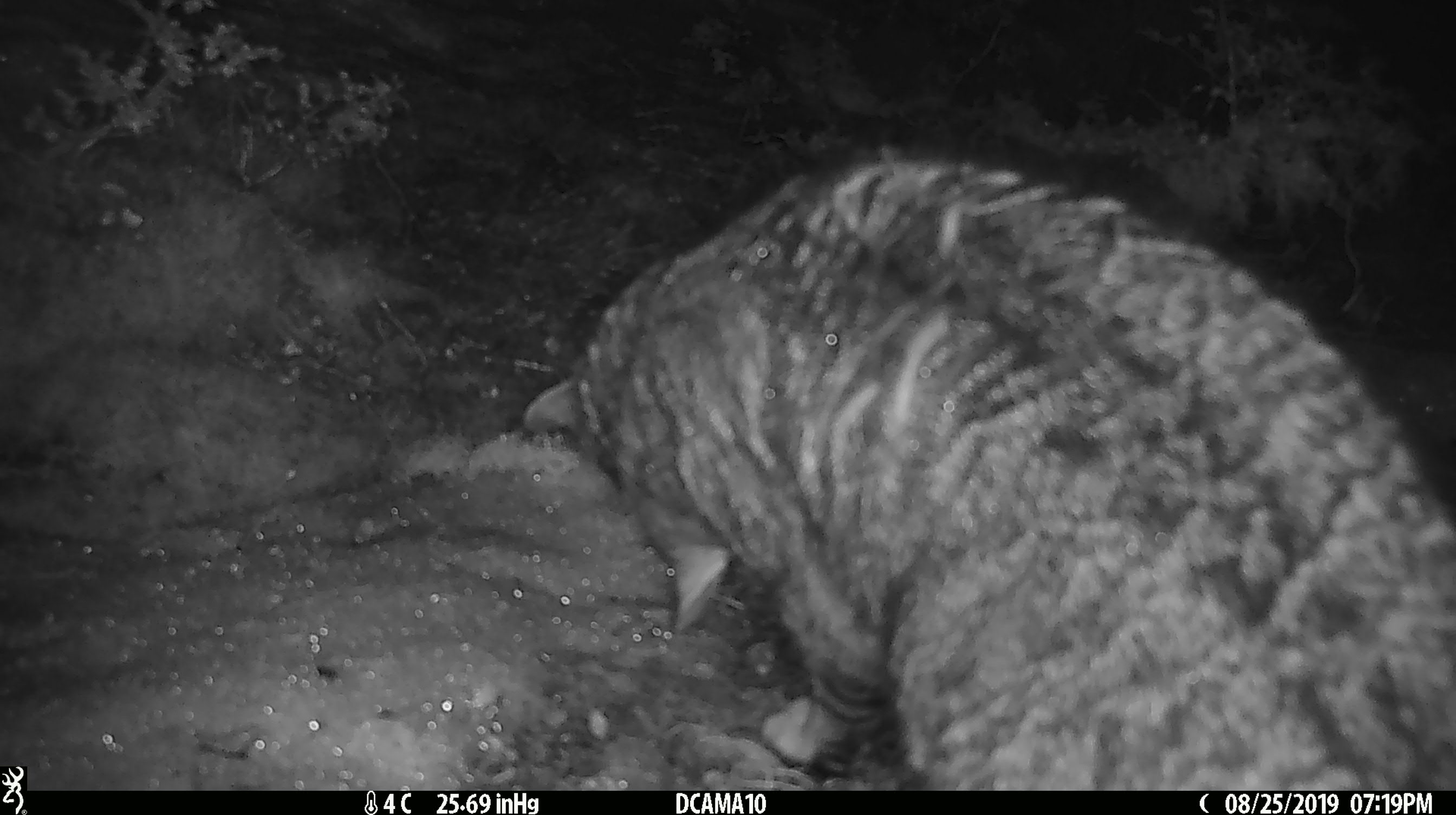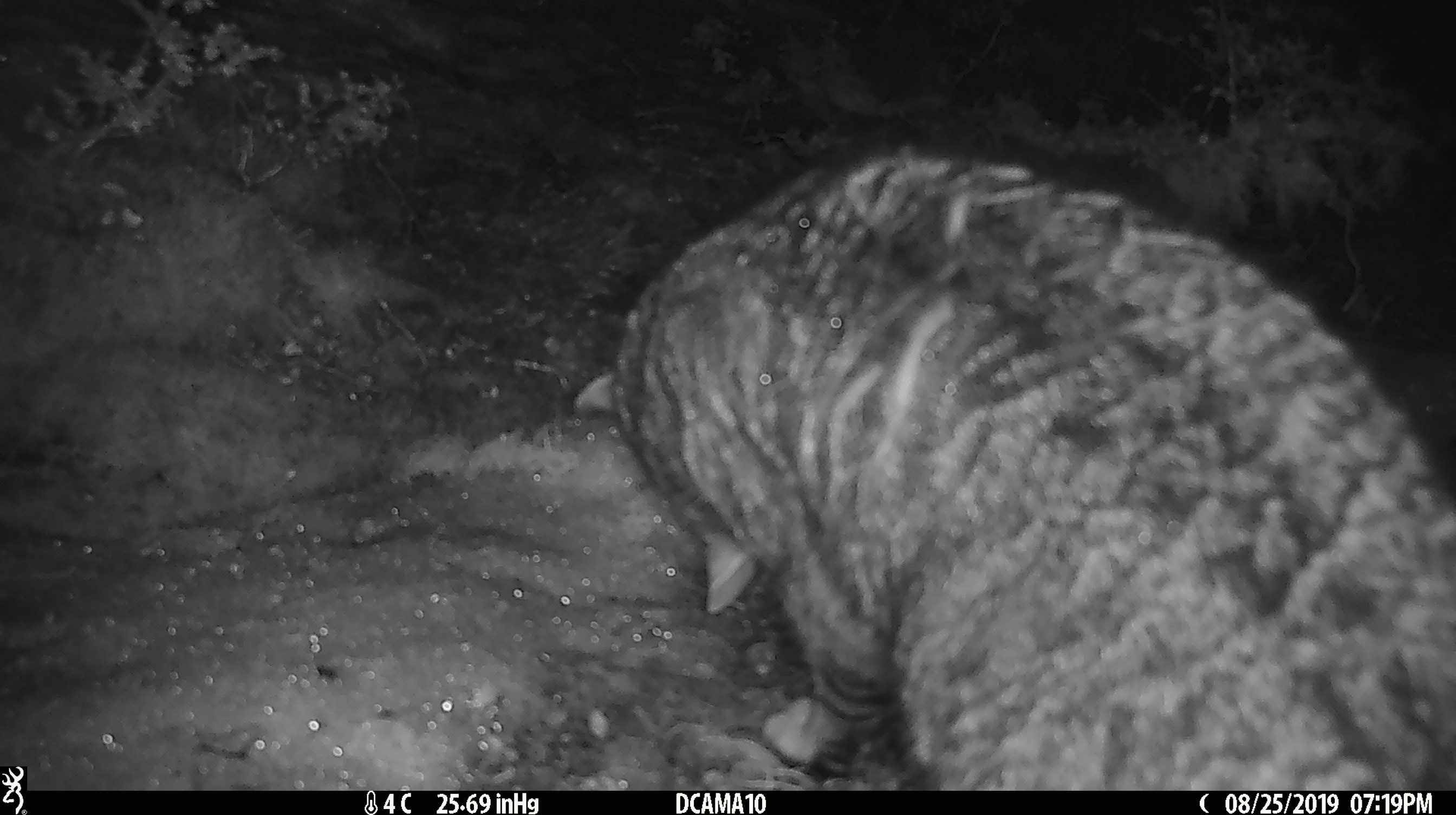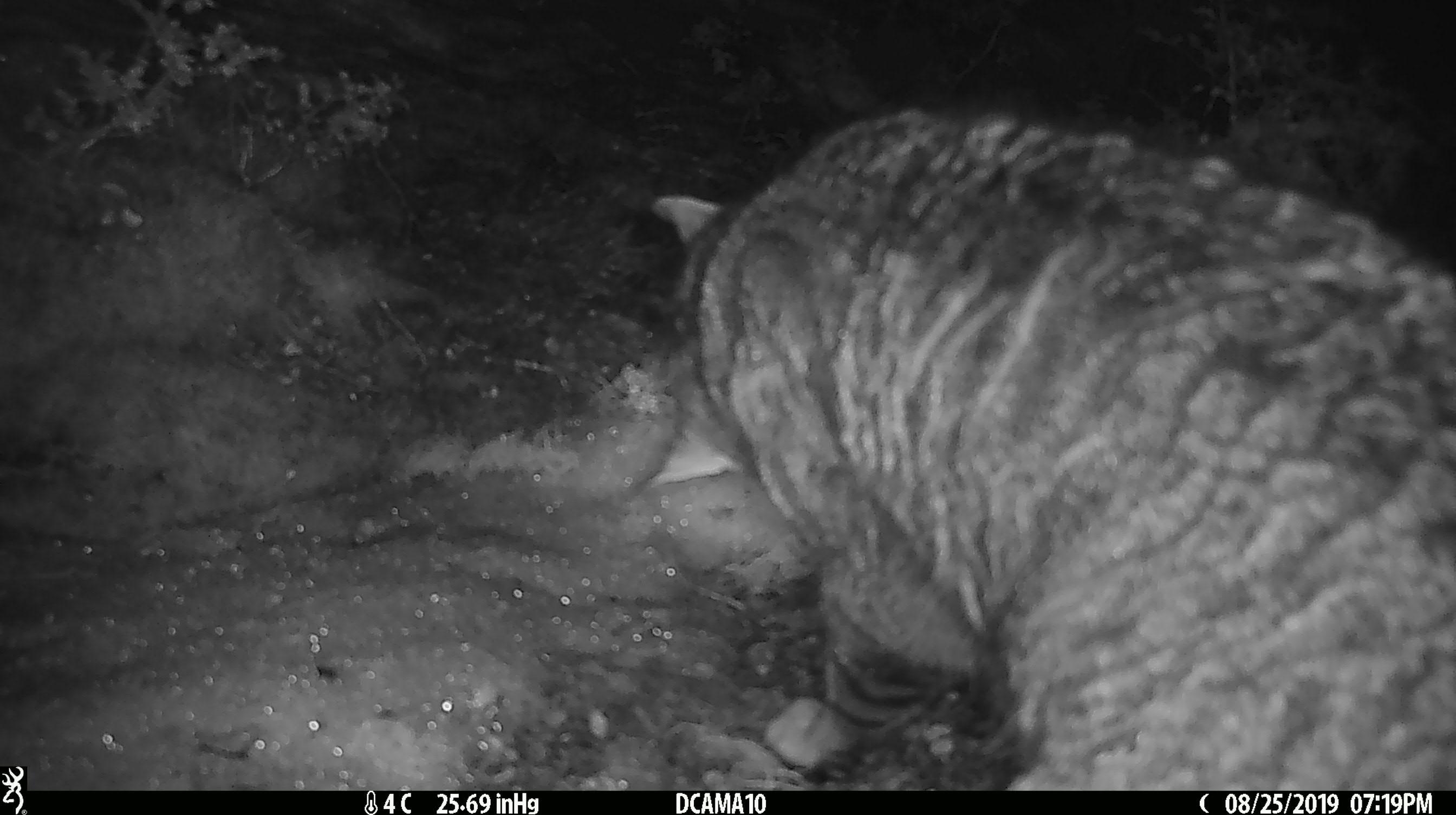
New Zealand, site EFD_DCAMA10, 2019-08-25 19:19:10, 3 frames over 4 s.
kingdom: Animalia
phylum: Chordata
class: Mammalia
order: Carnivora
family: Felidae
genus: Felis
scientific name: Felis catus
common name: domestic cat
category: cat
Cat (domestic cat) (Felis catus).